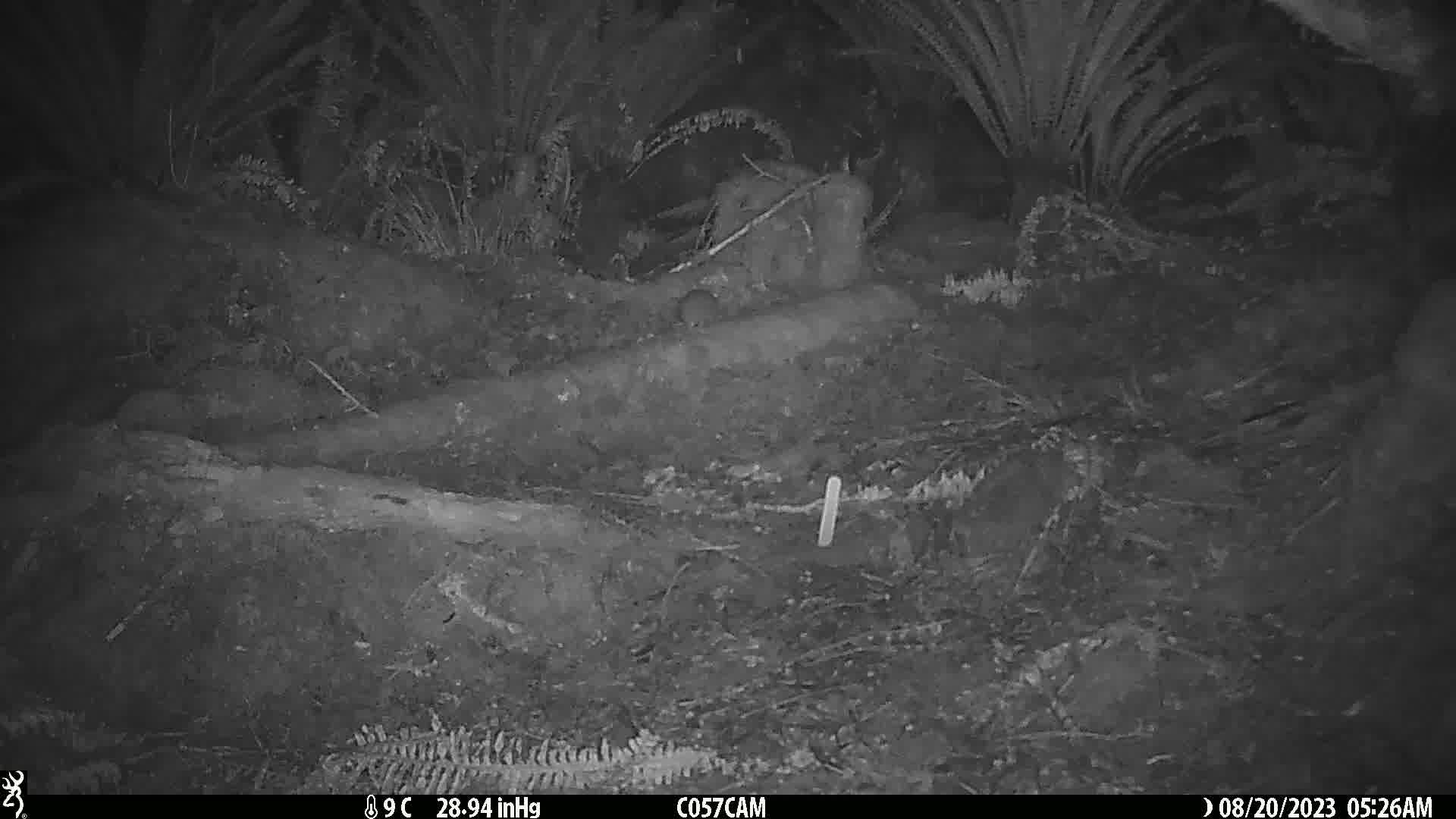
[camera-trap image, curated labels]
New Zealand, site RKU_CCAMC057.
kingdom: Animalia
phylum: Chordata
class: Mammalia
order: Rodentia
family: Muridae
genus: Rattus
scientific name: Rattus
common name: rat